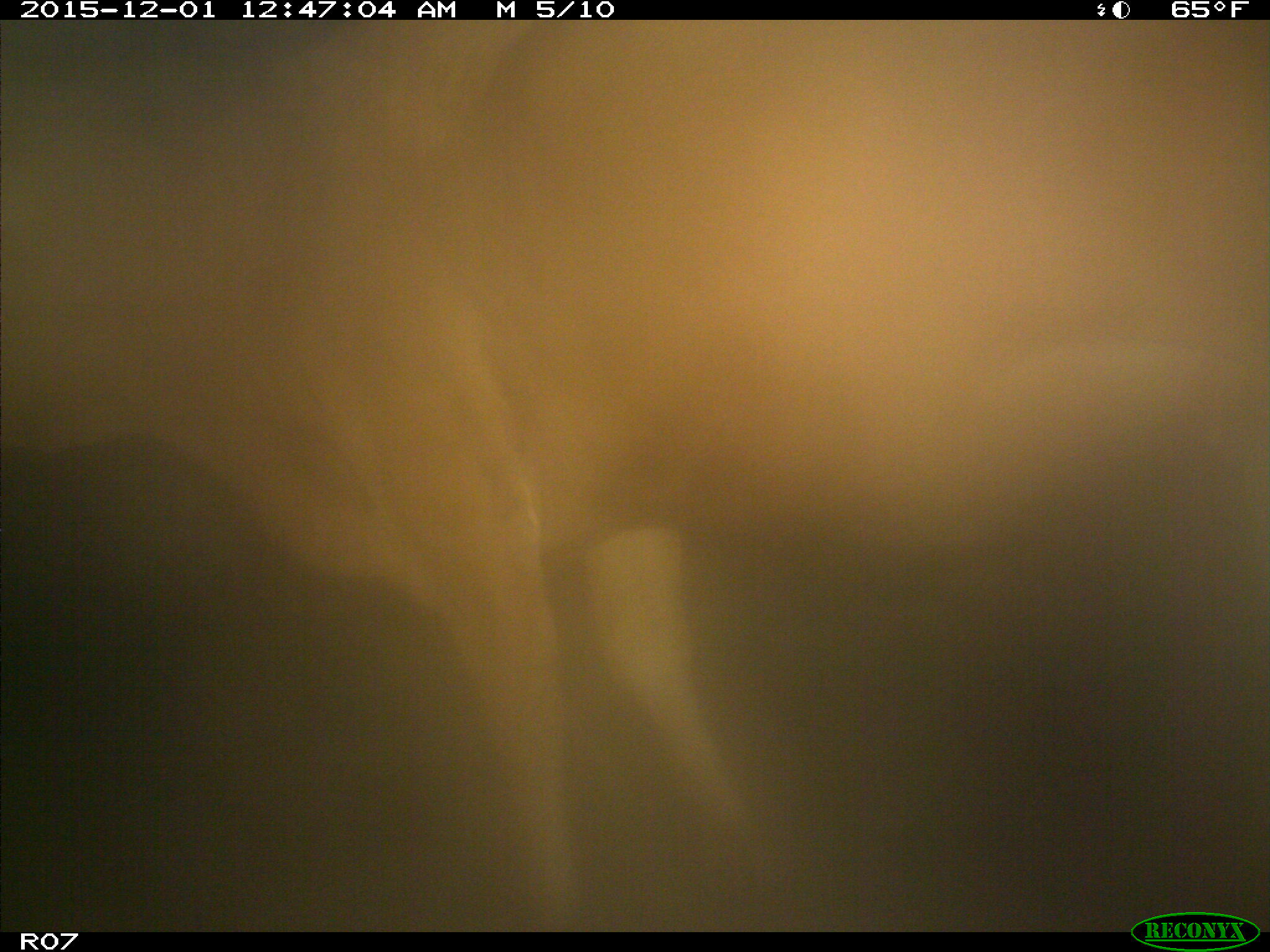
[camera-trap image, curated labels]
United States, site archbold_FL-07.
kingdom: Animalia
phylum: Chordata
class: Mammalia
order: Artiodactyla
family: Bovidae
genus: Bos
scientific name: Bos taurus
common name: domestic cow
Bos taurus (domestic cow).